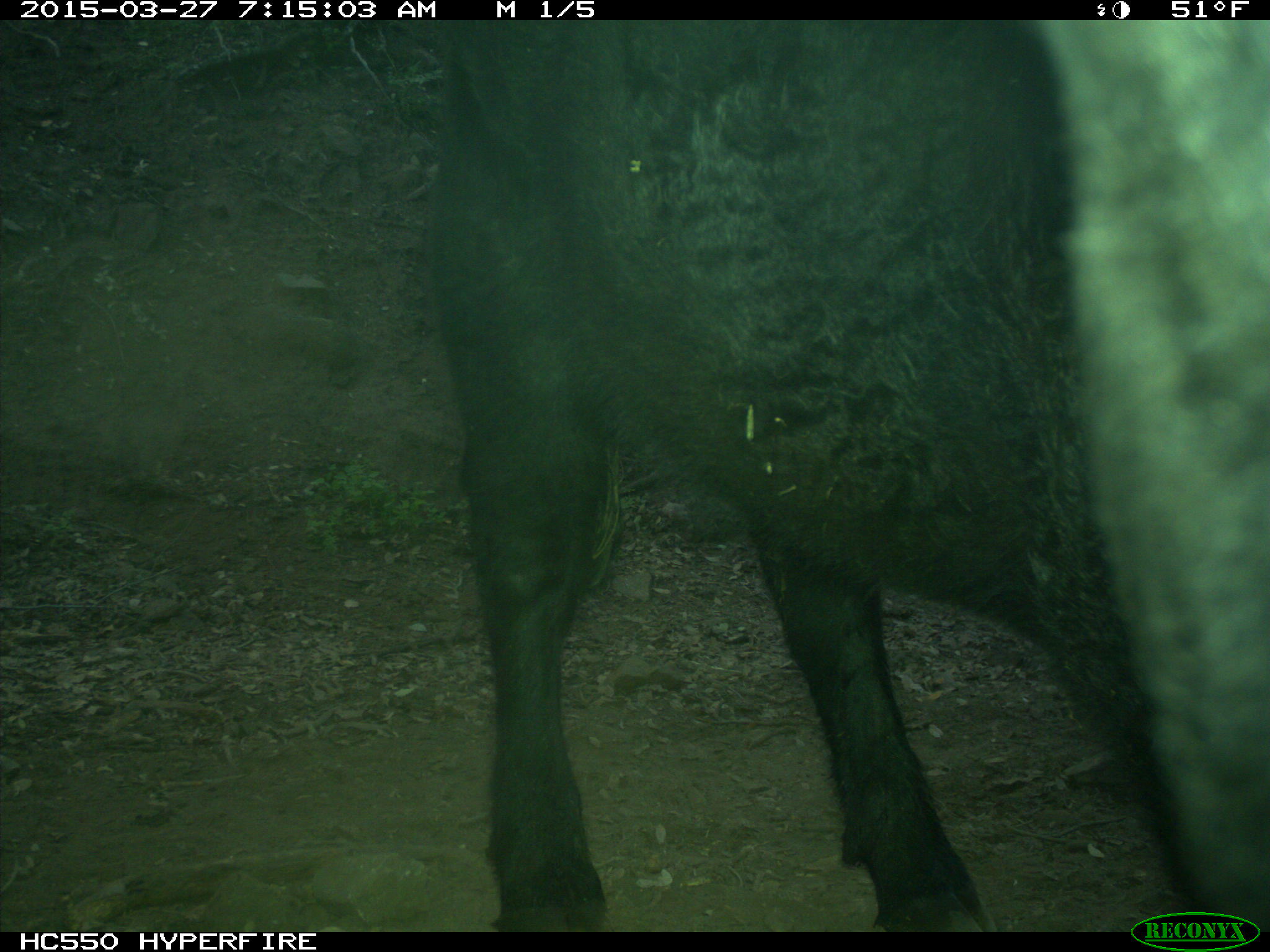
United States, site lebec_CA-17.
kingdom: Animalia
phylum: Chordata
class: Mammalia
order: Artiodactyla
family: Bovidae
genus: Bos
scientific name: Bos taurus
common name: domestic cow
Bos taurus (domestic cow).